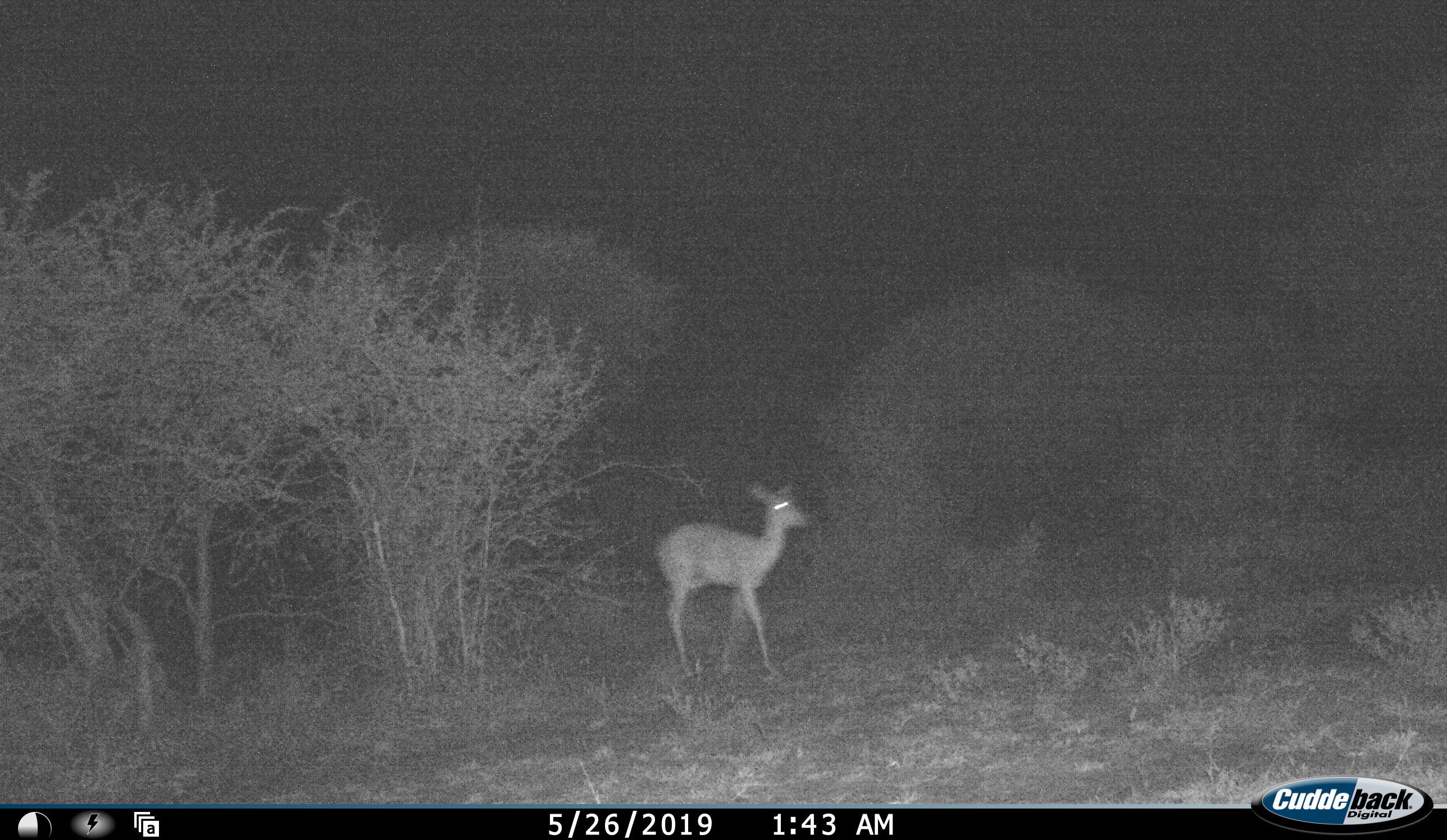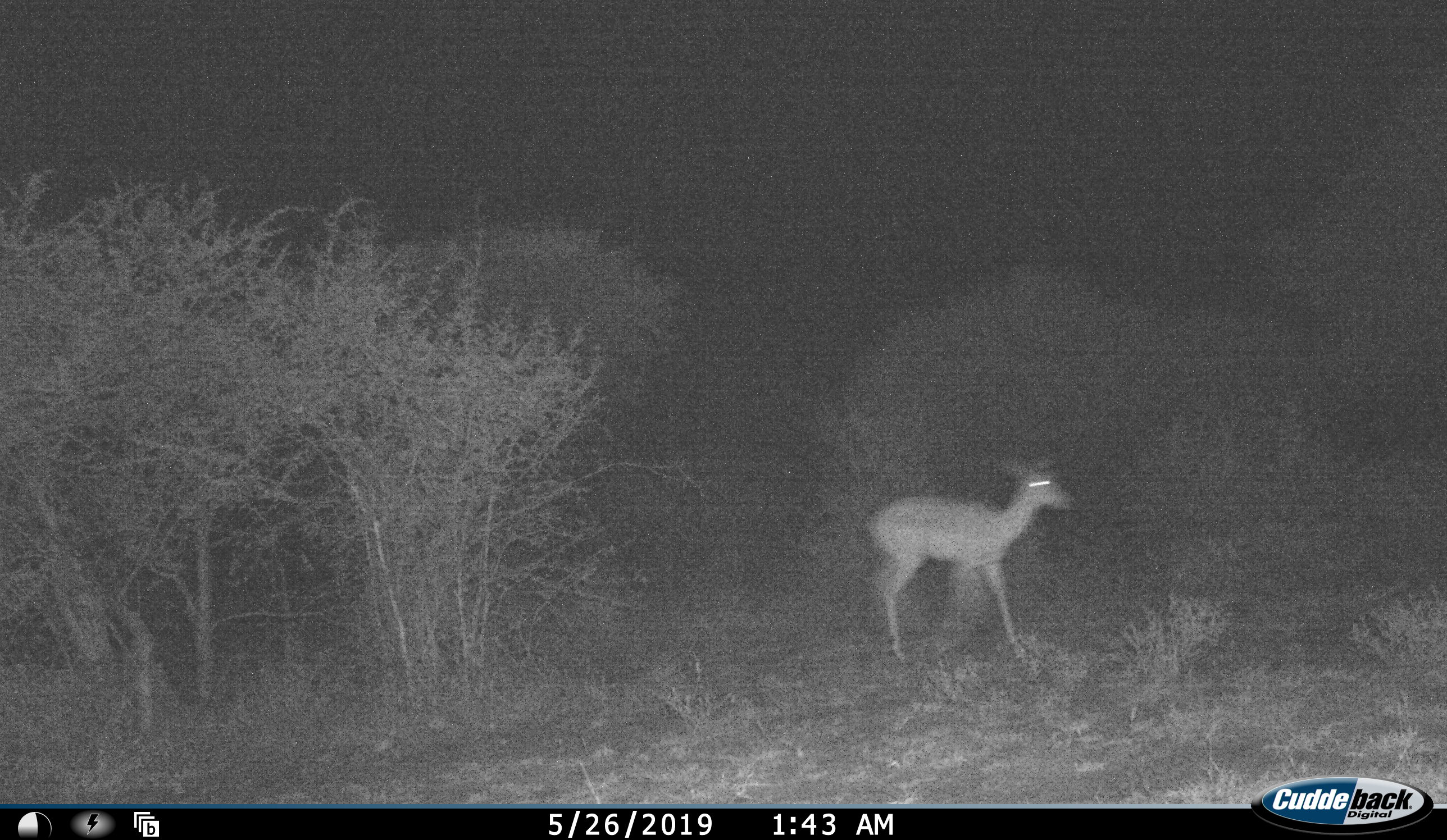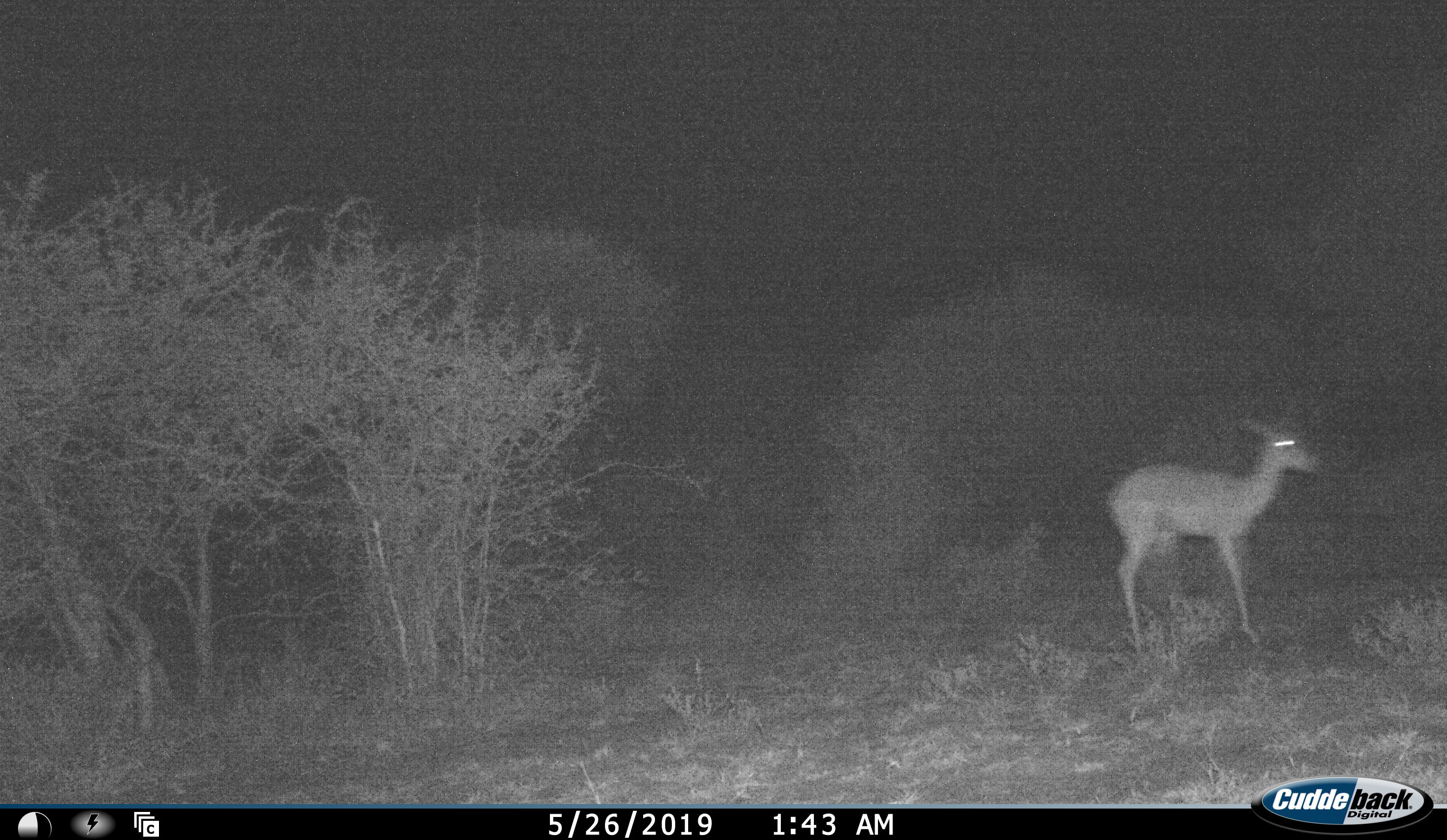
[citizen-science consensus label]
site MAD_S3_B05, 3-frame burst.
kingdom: Animalia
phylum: Chordata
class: Mammalia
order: Artiodactyla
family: Bovidae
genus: Aepyceros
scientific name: Aepyceros melampus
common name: impala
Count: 1.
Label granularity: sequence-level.